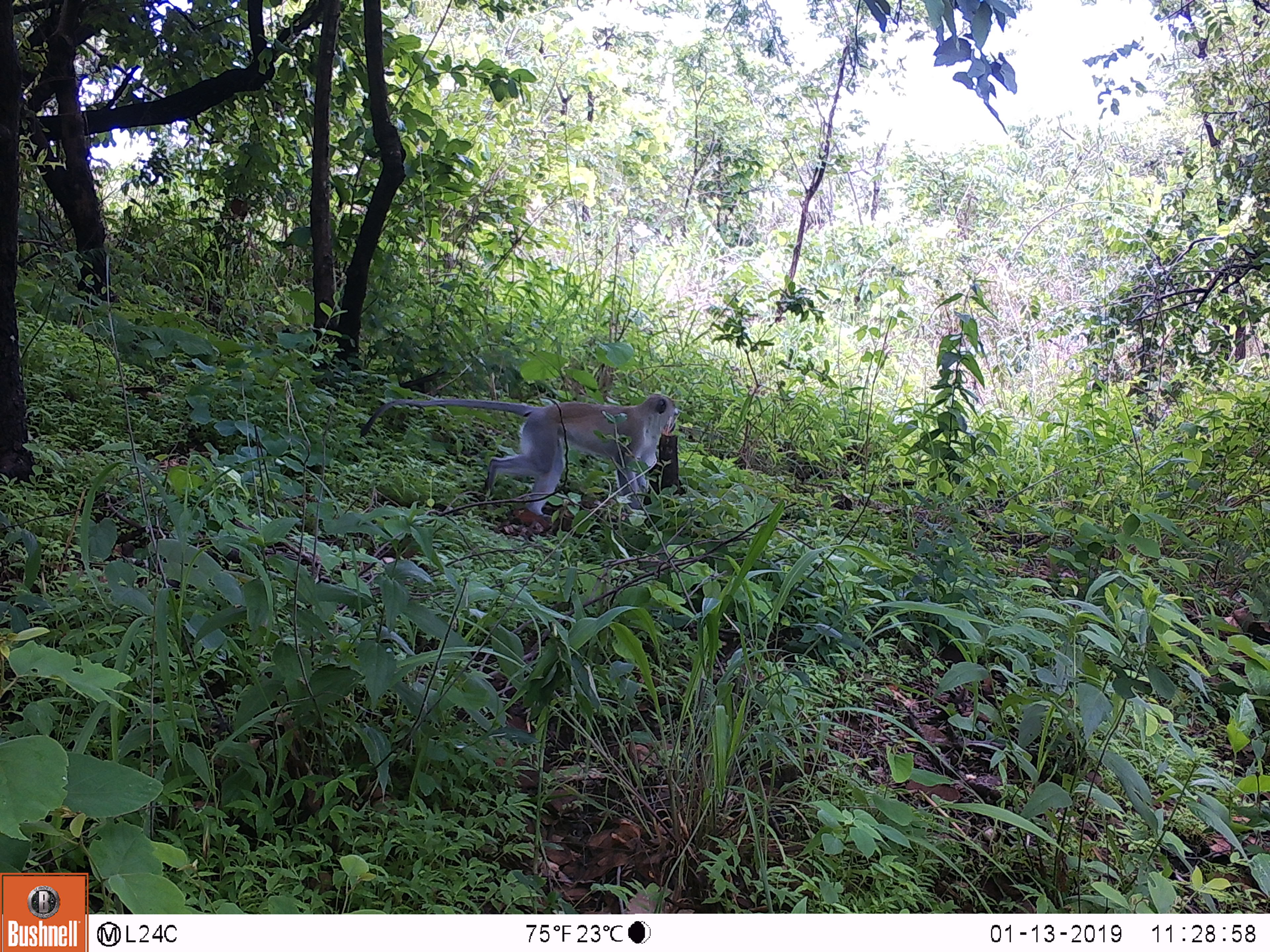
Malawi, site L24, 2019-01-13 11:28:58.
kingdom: Animalia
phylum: Chordata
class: Mammalia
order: Primates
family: Cercopithecidae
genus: Chlorocebus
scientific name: Chlorocebus pygerythrus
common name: vervet monkey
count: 1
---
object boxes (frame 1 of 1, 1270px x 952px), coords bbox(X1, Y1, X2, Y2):
vervet monkey: bbox(357, 374, 696, 532)